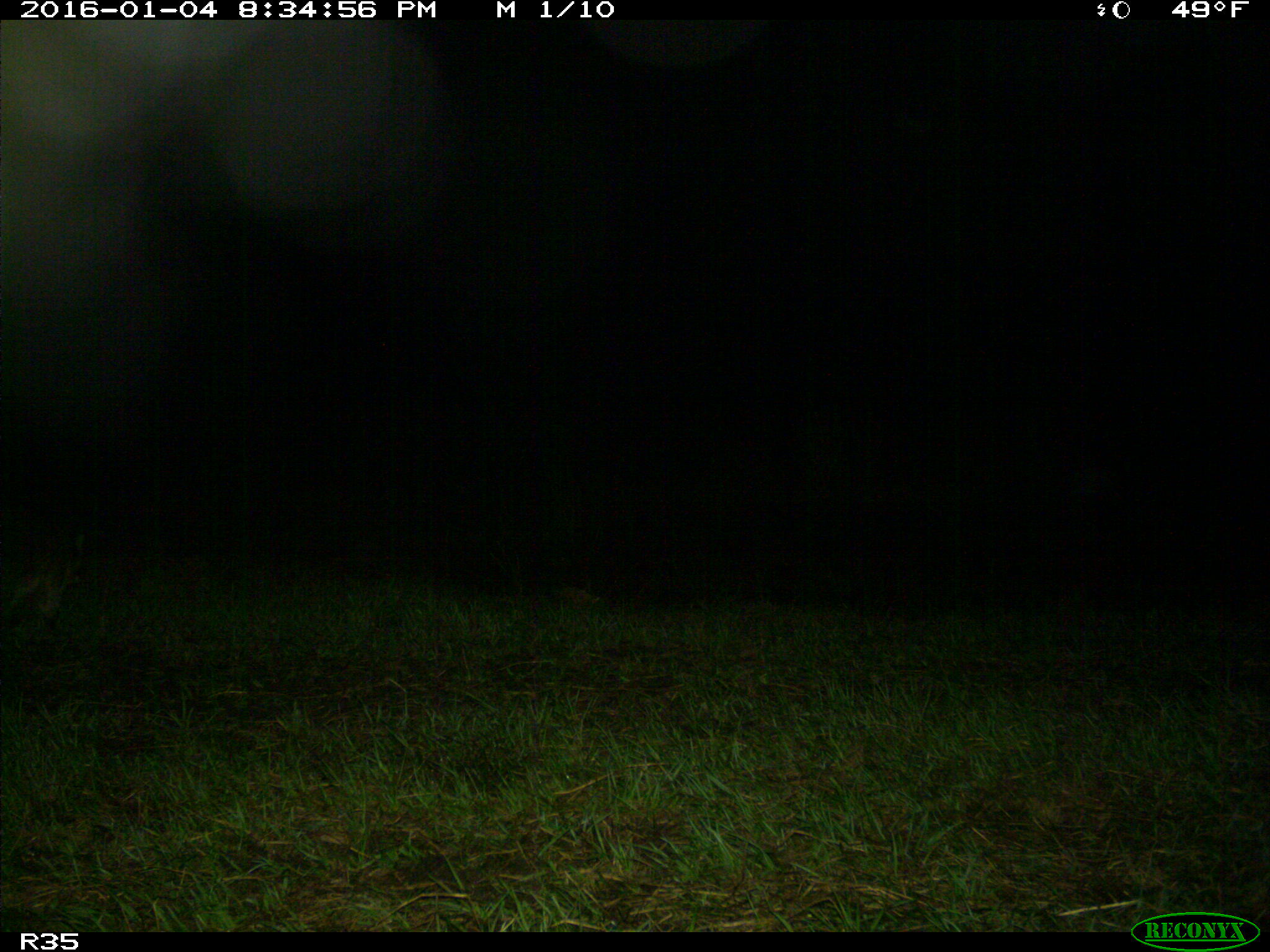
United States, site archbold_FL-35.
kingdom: Animalia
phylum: Chordata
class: Mammalia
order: Carnivora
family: Procyonidae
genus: Procyon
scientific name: Procyon lotor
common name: common raccoon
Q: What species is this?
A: Procyon lotor (common raccoon).